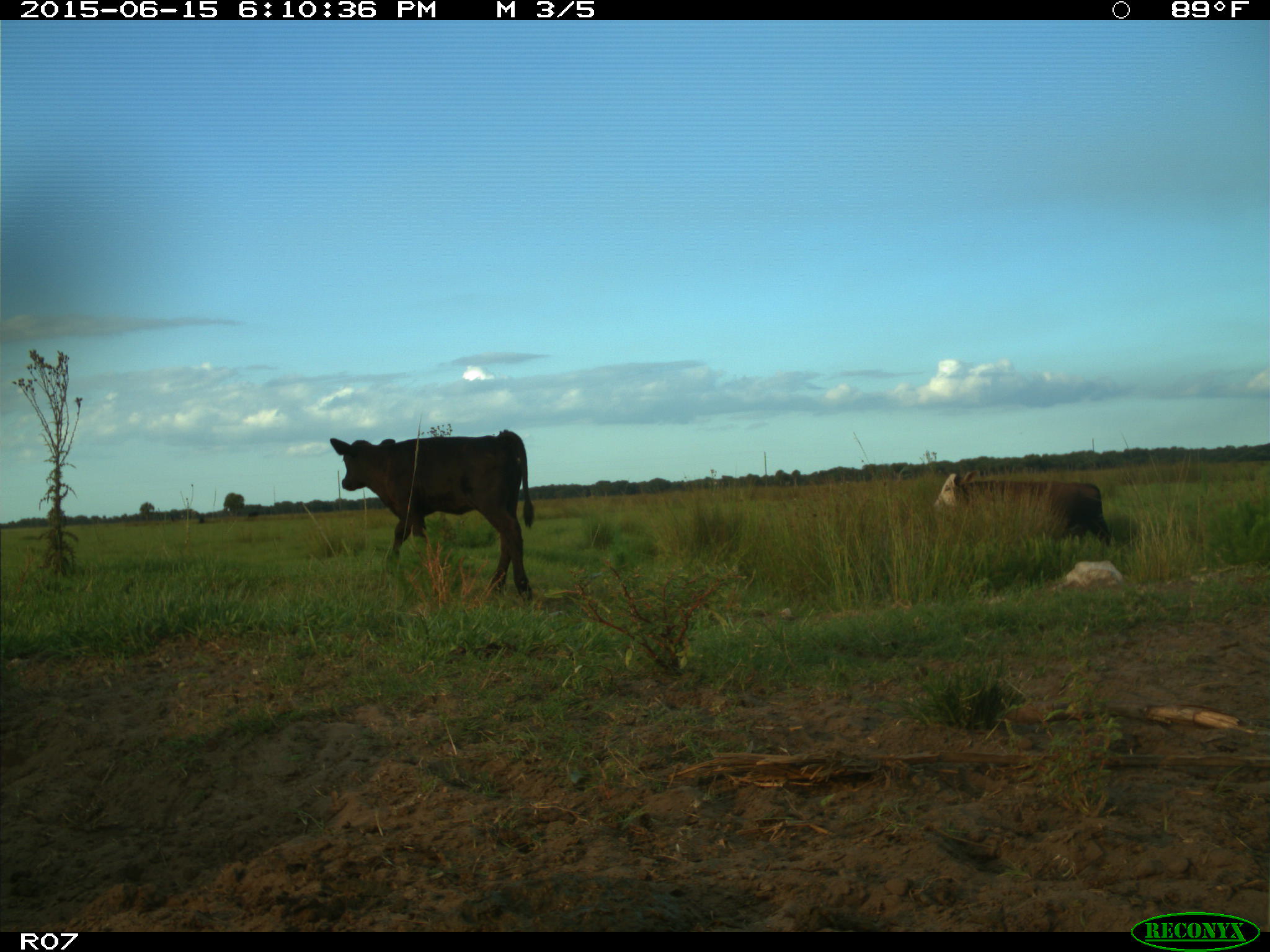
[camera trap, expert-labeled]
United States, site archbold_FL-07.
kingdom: Animalia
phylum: Chordata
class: Mammalia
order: Artiodactyla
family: Bovidae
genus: Bos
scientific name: Bos taurus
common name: domestic cow